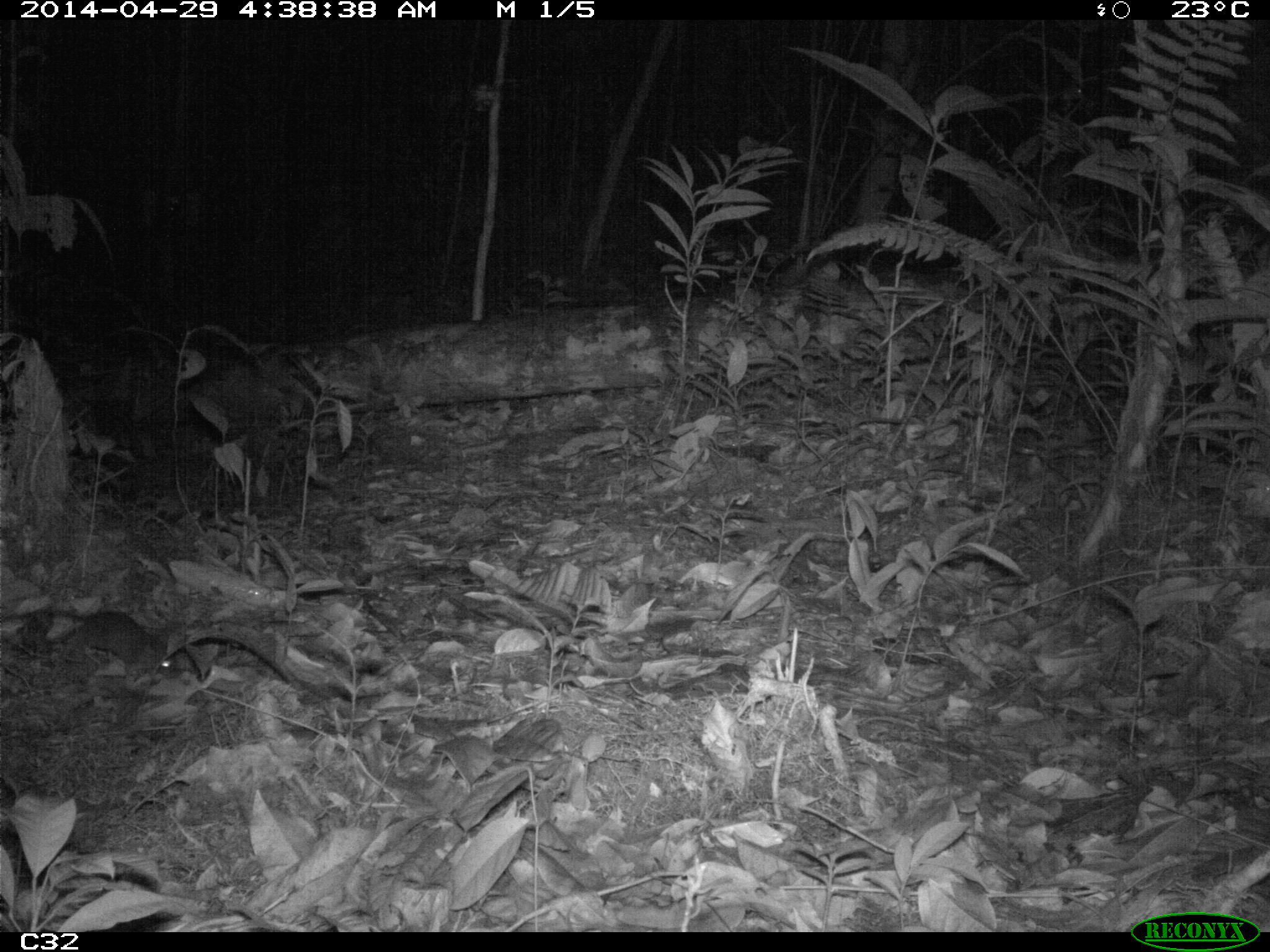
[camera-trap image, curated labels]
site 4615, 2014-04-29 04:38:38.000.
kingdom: Animalia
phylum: Chordata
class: Mammalia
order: Rodentia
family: Muridae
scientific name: Muridae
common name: mice, rats, and gerbils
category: unknown mouse or rat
Unknown mouse or rat (mice, rats, and gerbils) (Muridae), count 1, age adult.